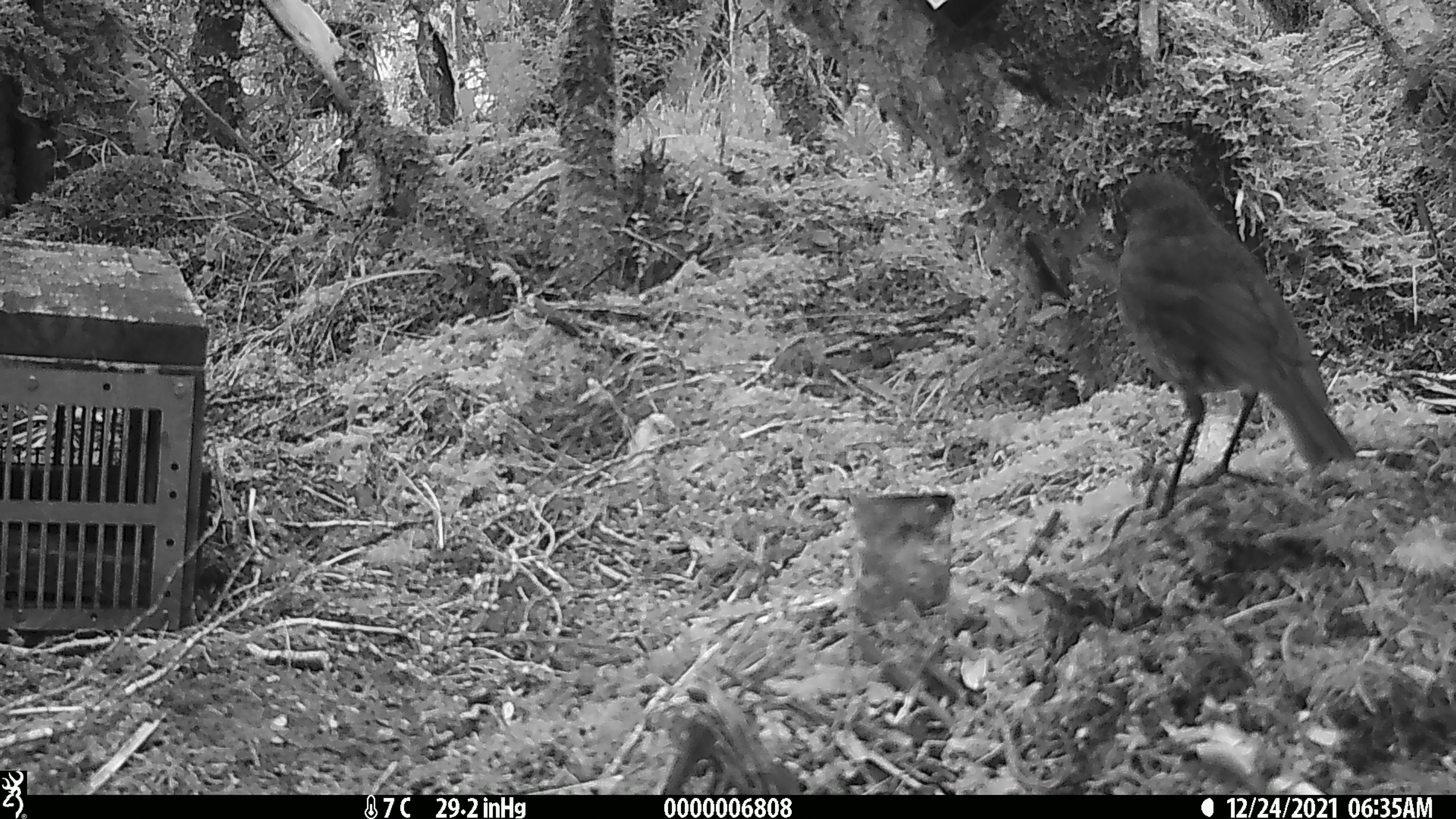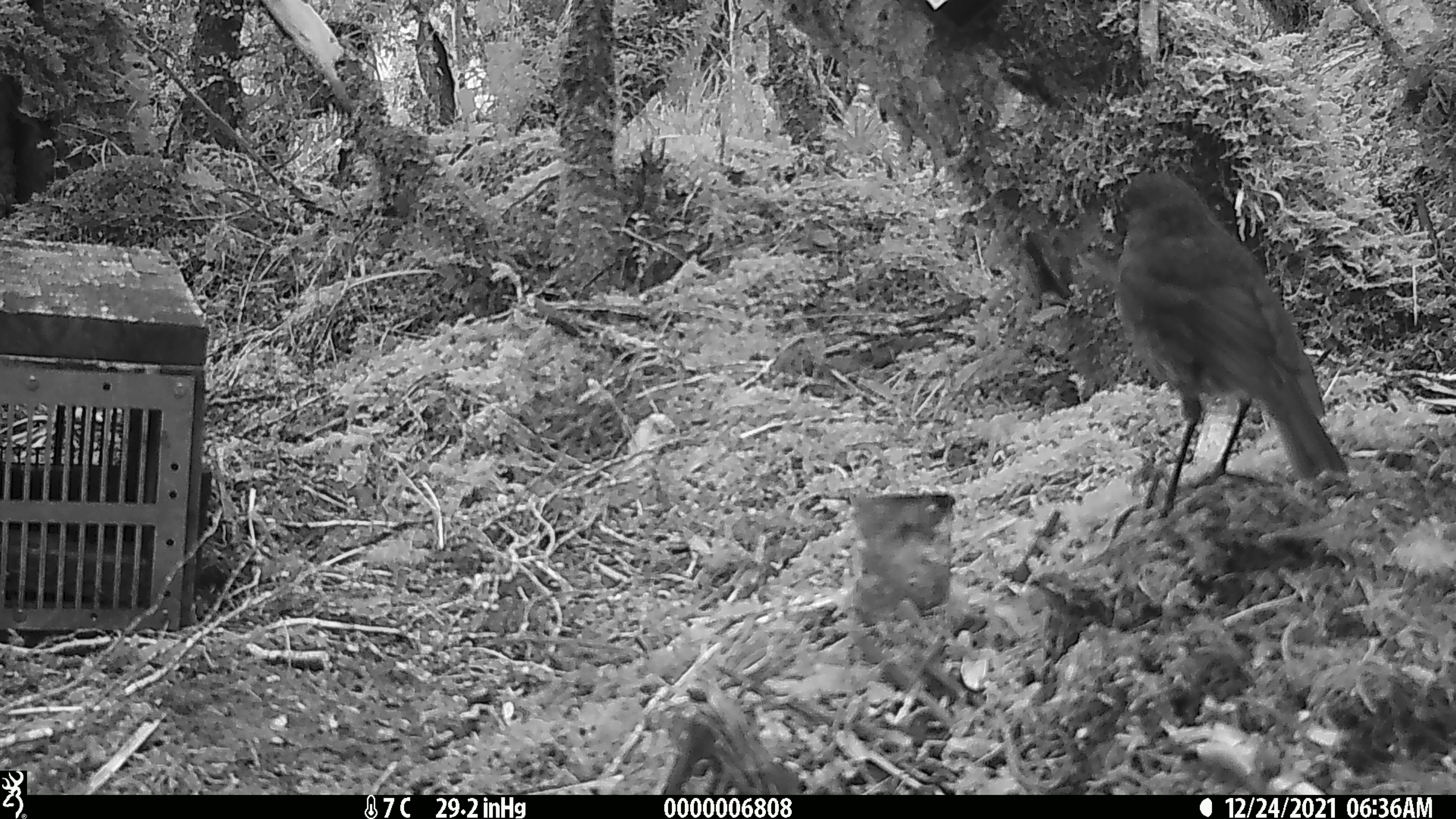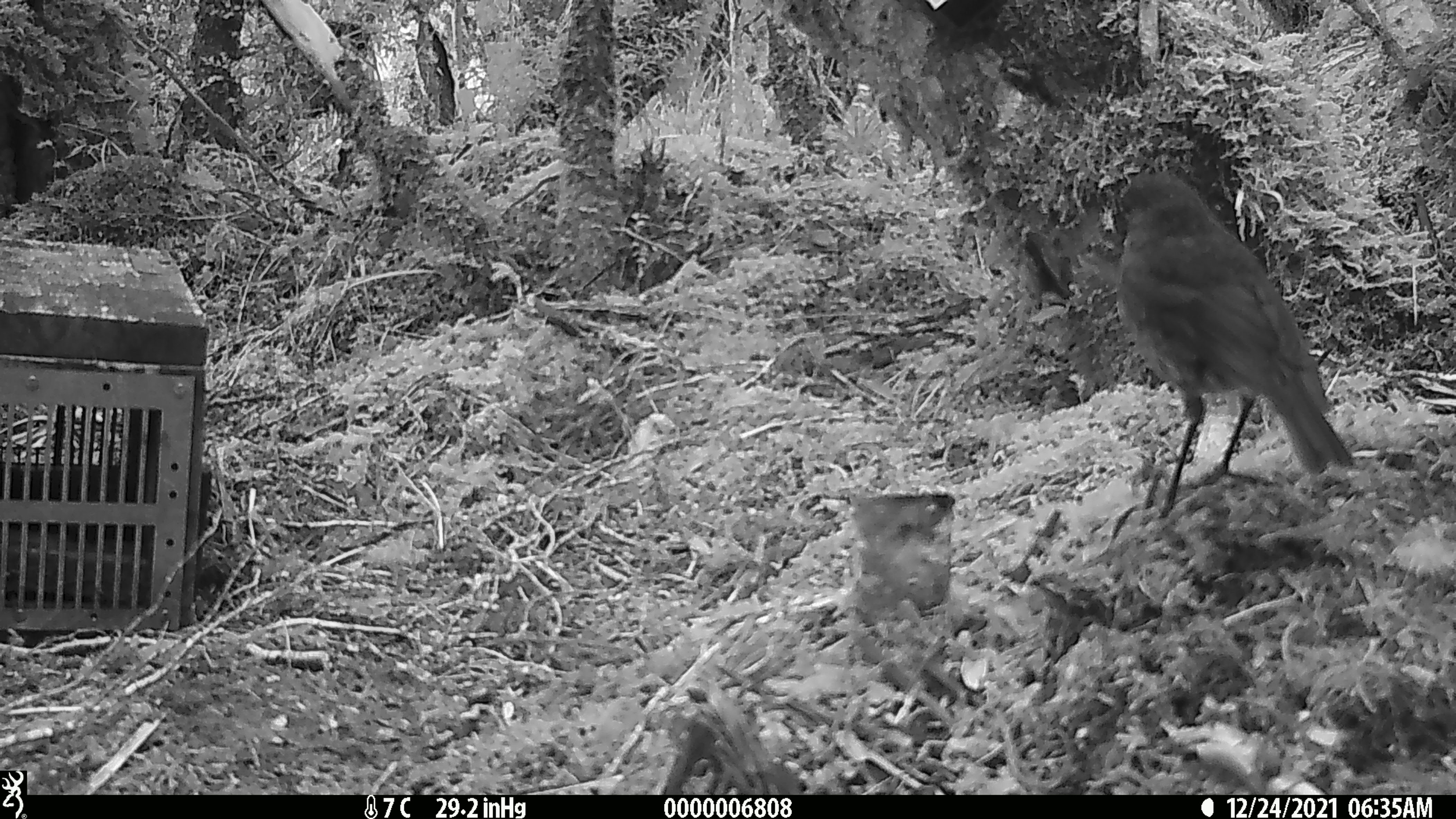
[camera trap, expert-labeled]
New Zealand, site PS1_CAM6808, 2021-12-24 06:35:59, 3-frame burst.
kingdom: Animalia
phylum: Chordata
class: Aves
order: Passeriformes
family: Petroicidae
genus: Petroica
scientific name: Petroica australis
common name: new zealand robin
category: robin